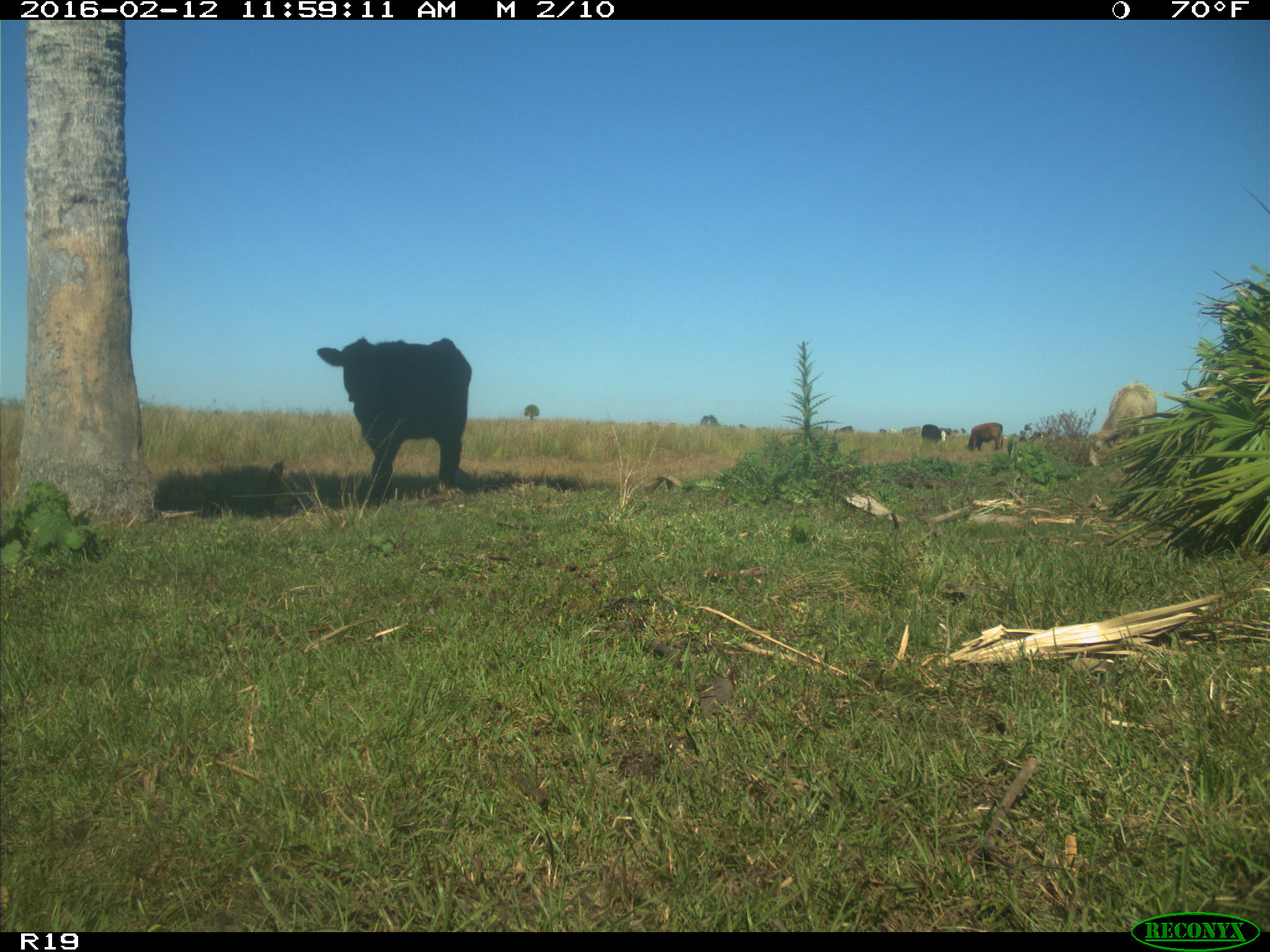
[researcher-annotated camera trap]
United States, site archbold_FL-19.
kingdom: Animalia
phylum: Chordata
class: Mammalia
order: Artiodactyla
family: Bovidae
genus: Bos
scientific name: Bos taurus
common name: domestic cow